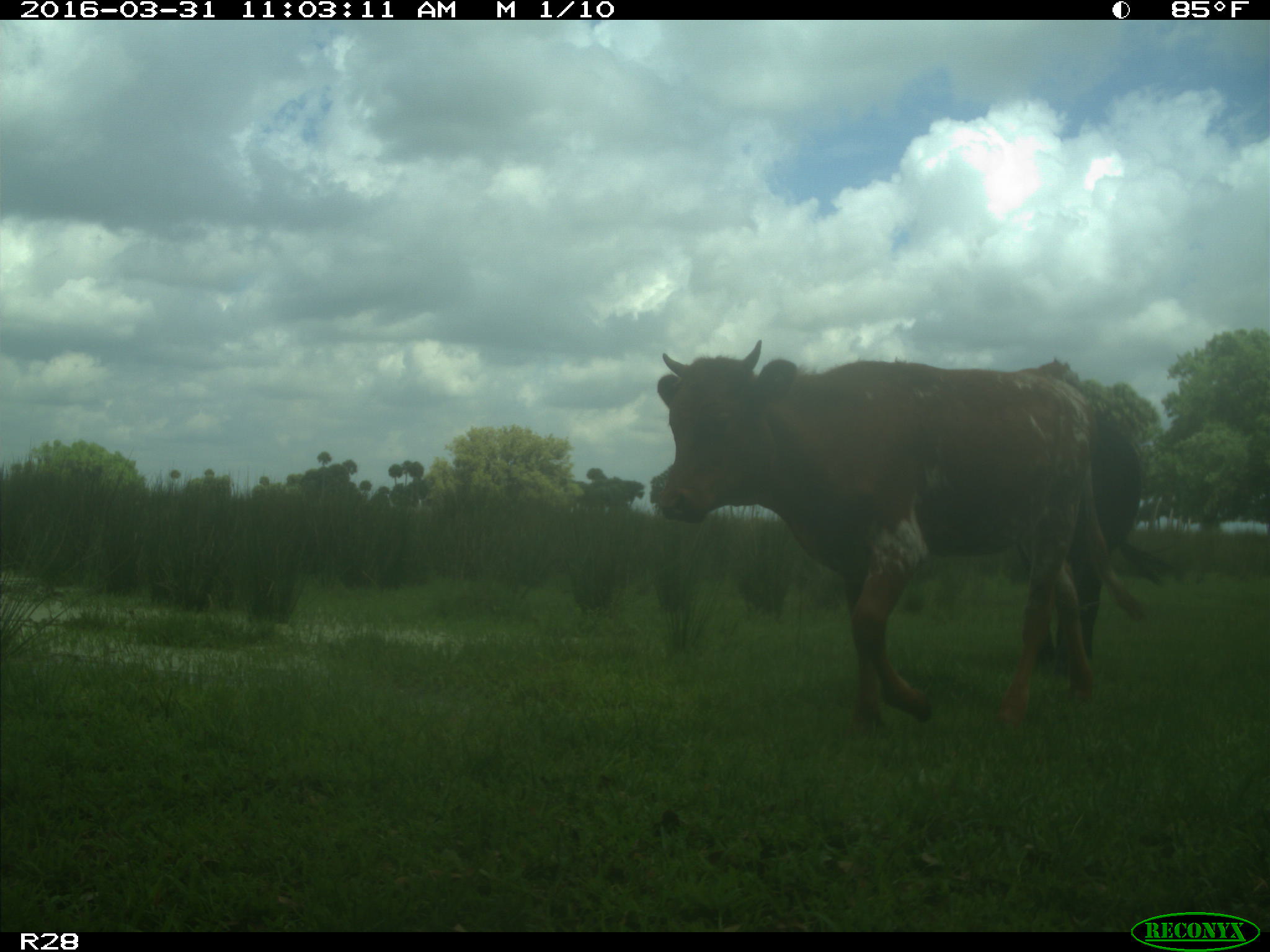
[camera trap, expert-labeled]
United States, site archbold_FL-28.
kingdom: Animalia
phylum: Chordata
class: Mammalia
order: Artiodactyla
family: Bovidae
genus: Bos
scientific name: Bos taurus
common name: domestic cow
Bos taurus (domestic cow).